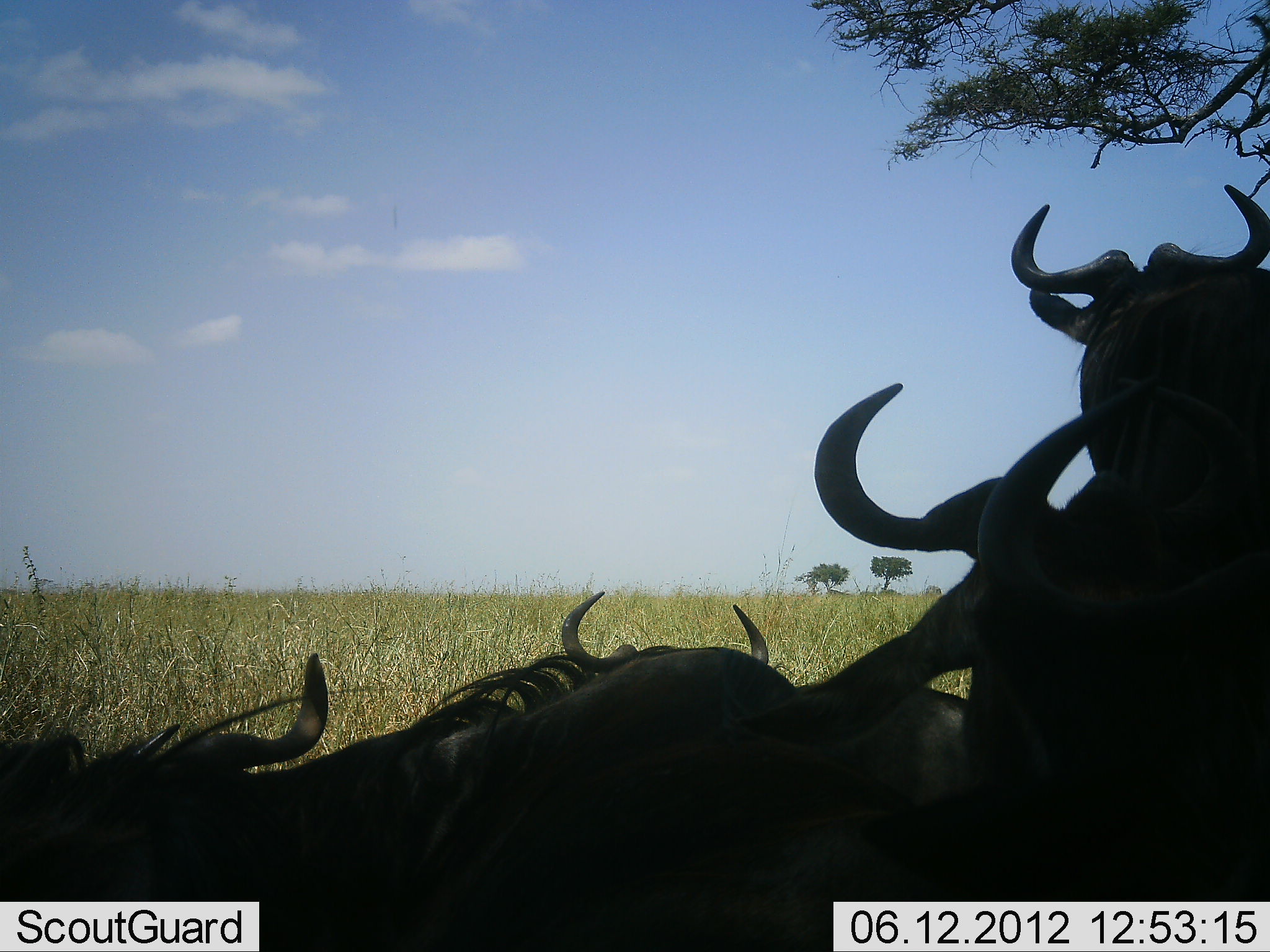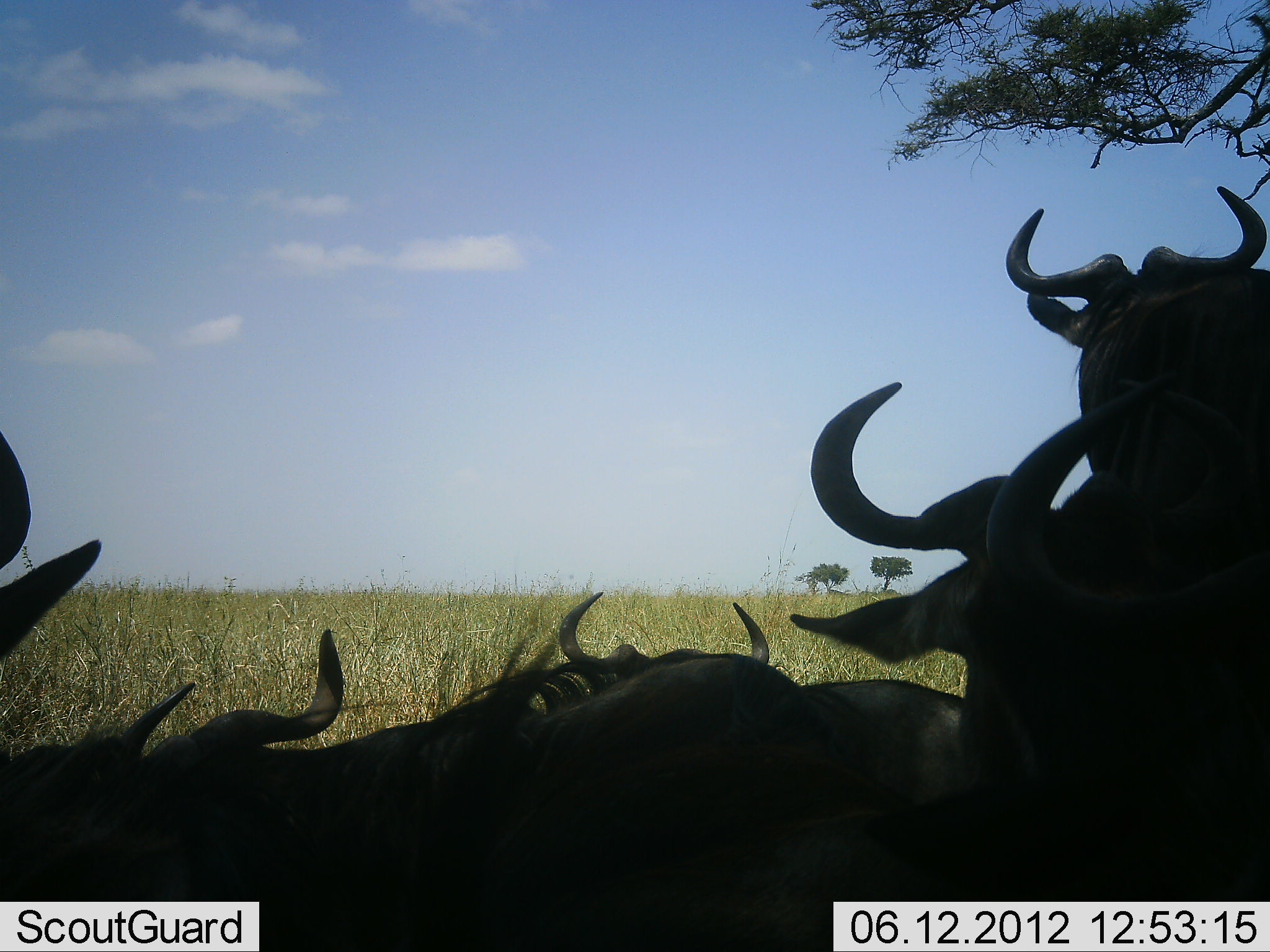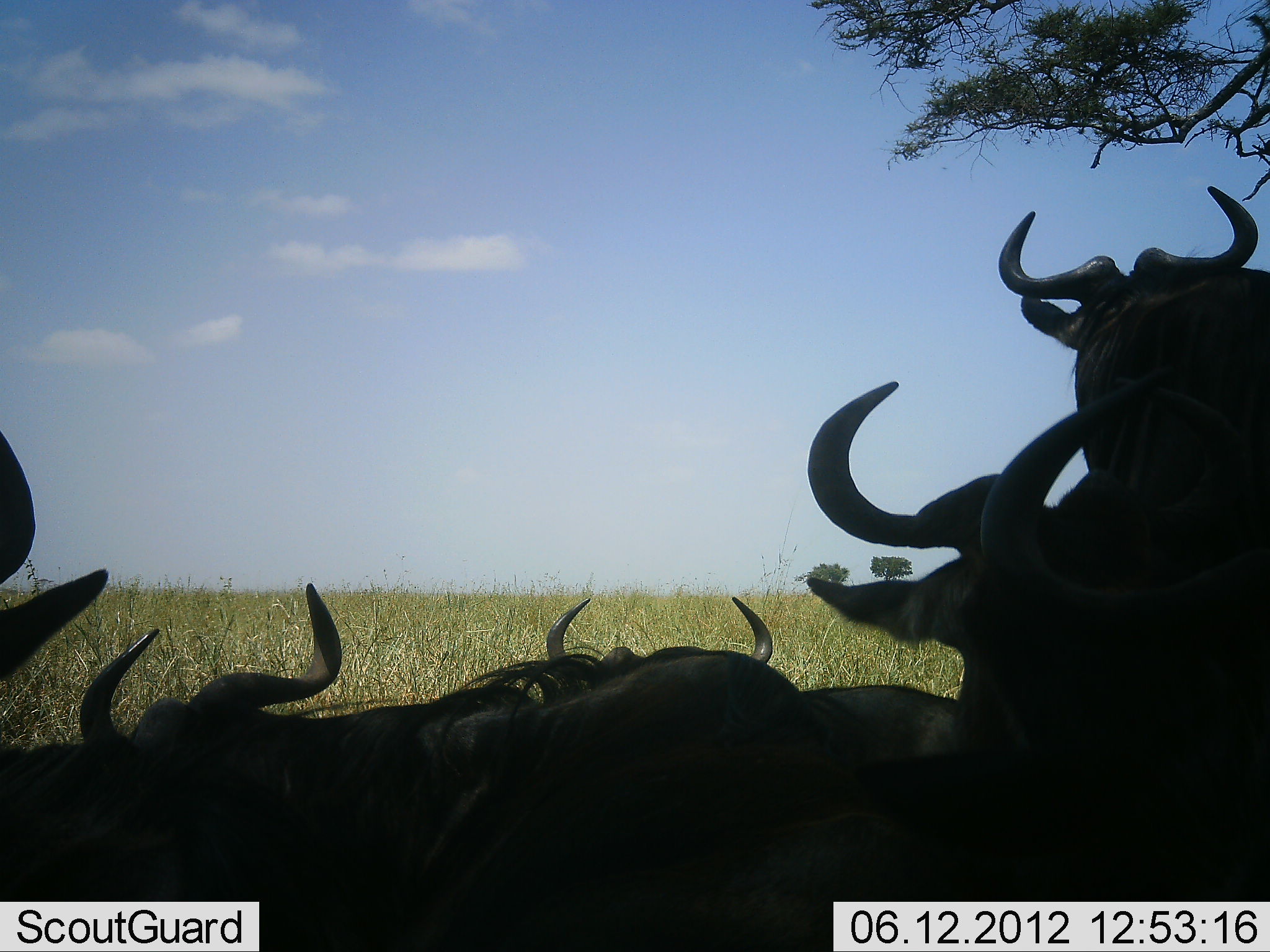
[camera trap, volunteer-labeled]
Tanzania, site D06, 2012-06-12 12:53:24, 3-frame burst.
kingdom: Animalia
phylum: Chordata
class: Mammalia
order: Artiodactyla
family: Bovidae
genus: Connochaetes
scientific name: Connochaetes taurinus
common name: blue wildebeest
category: wildebeest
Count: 6.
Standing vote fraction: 60%.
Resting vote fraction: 90%.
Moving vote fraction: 0%.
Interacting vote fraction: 0%.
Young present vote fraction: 0%.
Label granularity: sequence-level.